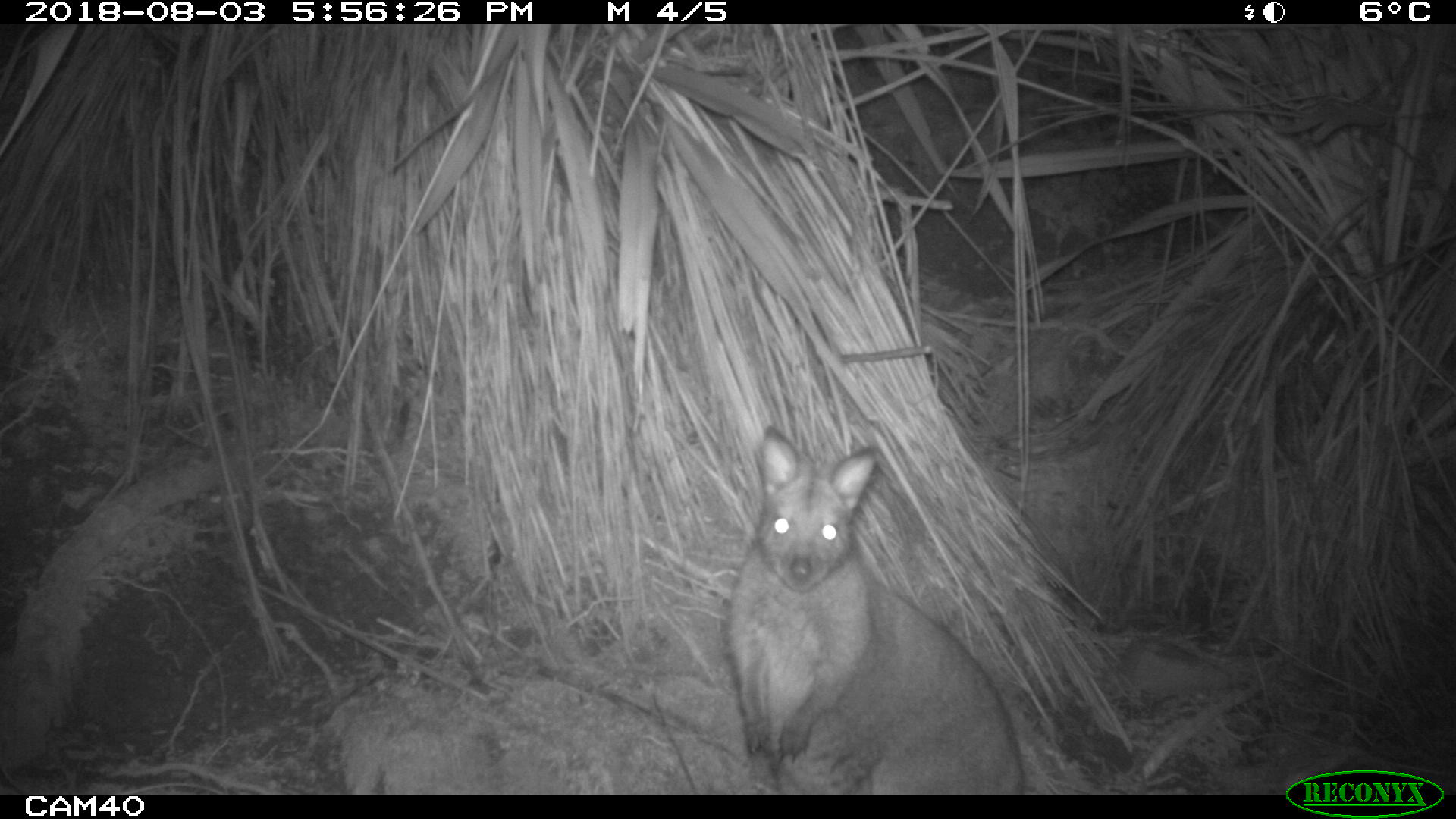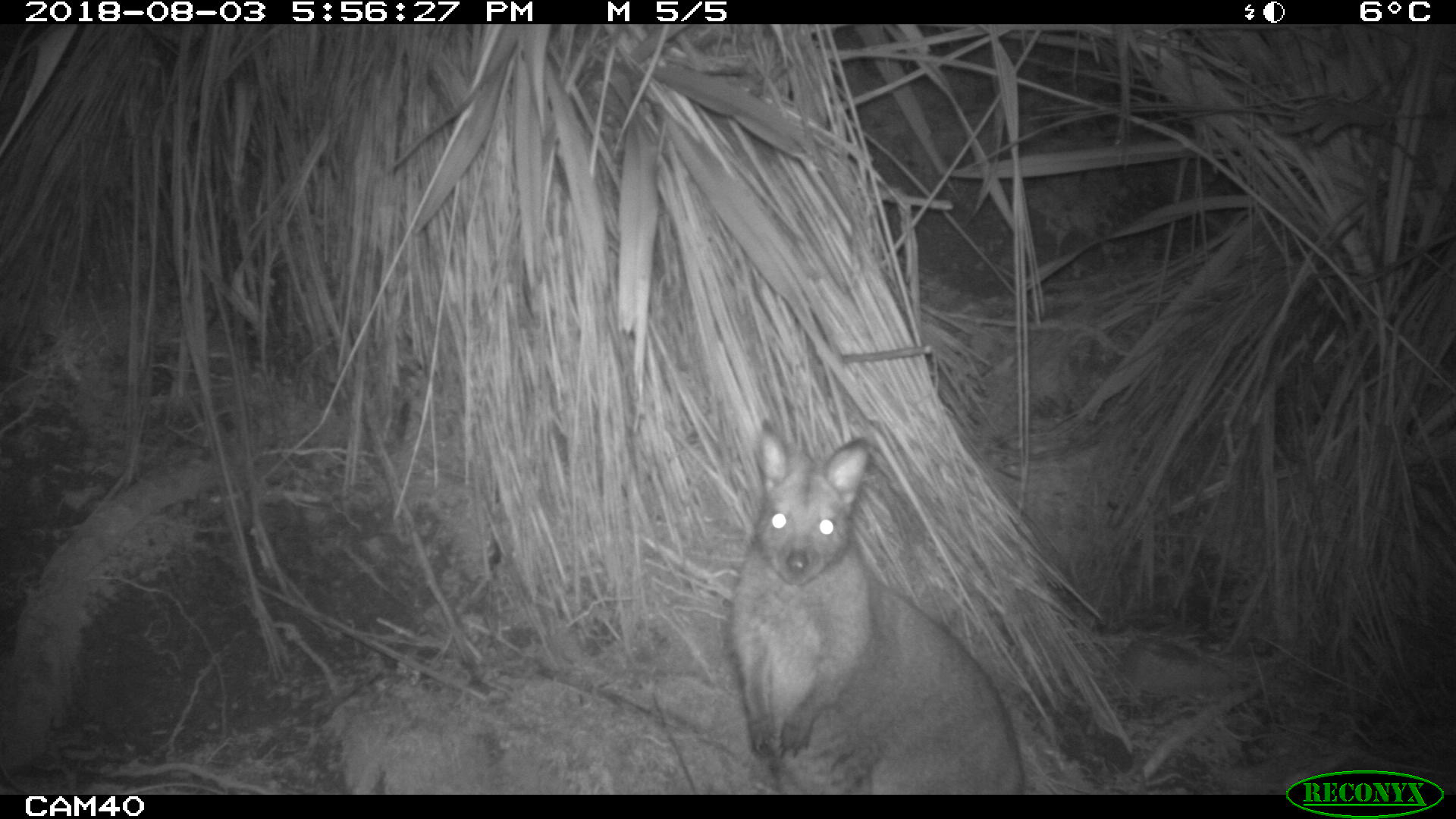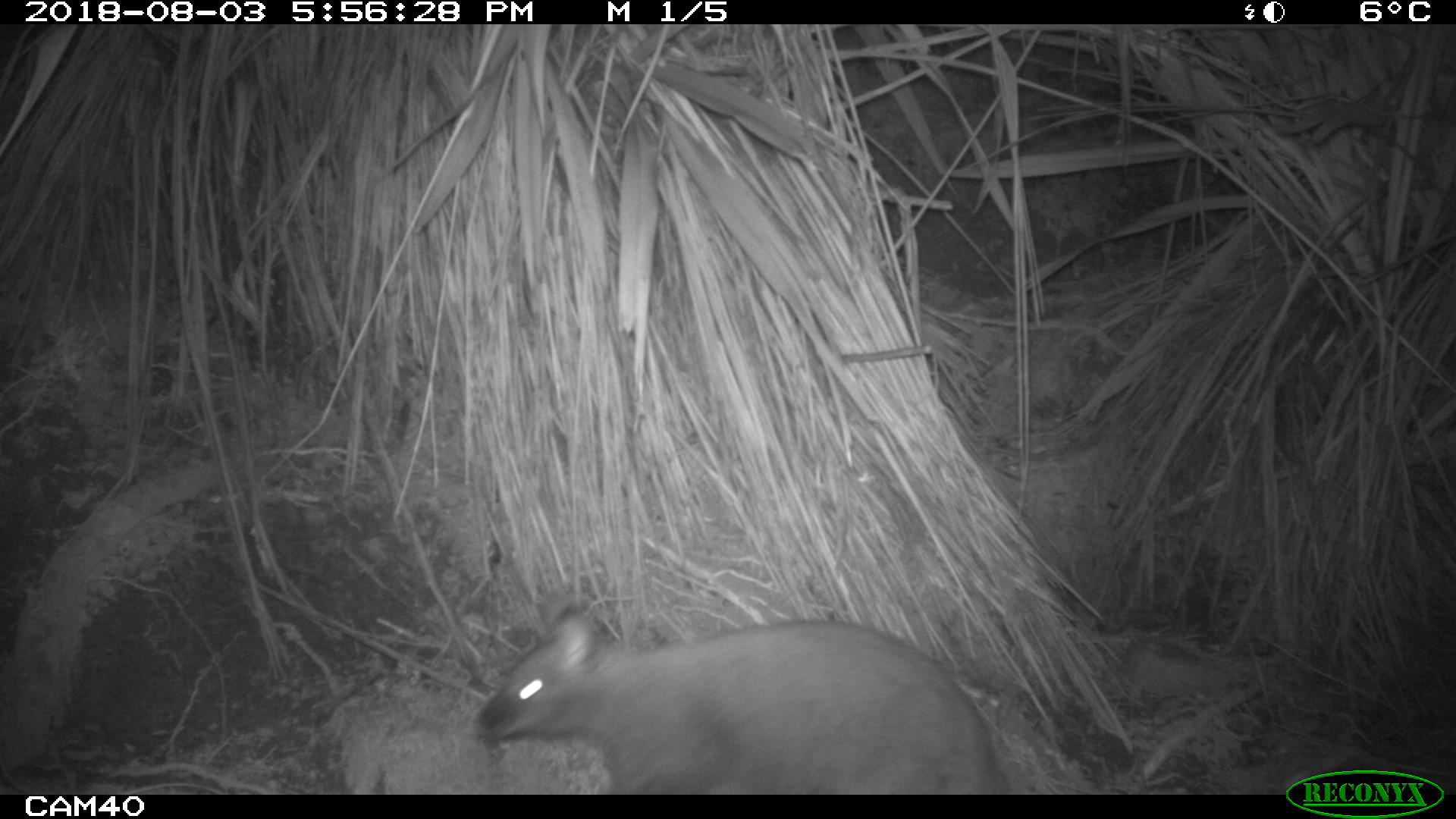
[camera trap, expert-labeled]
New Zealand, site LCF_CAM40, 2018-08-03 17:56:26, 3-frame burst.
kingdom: Animalia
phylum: Chordata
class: Mammalia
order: Diprotodontia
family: Macropodidae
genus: Notamacropus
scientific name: Notamacropus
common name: wallaby